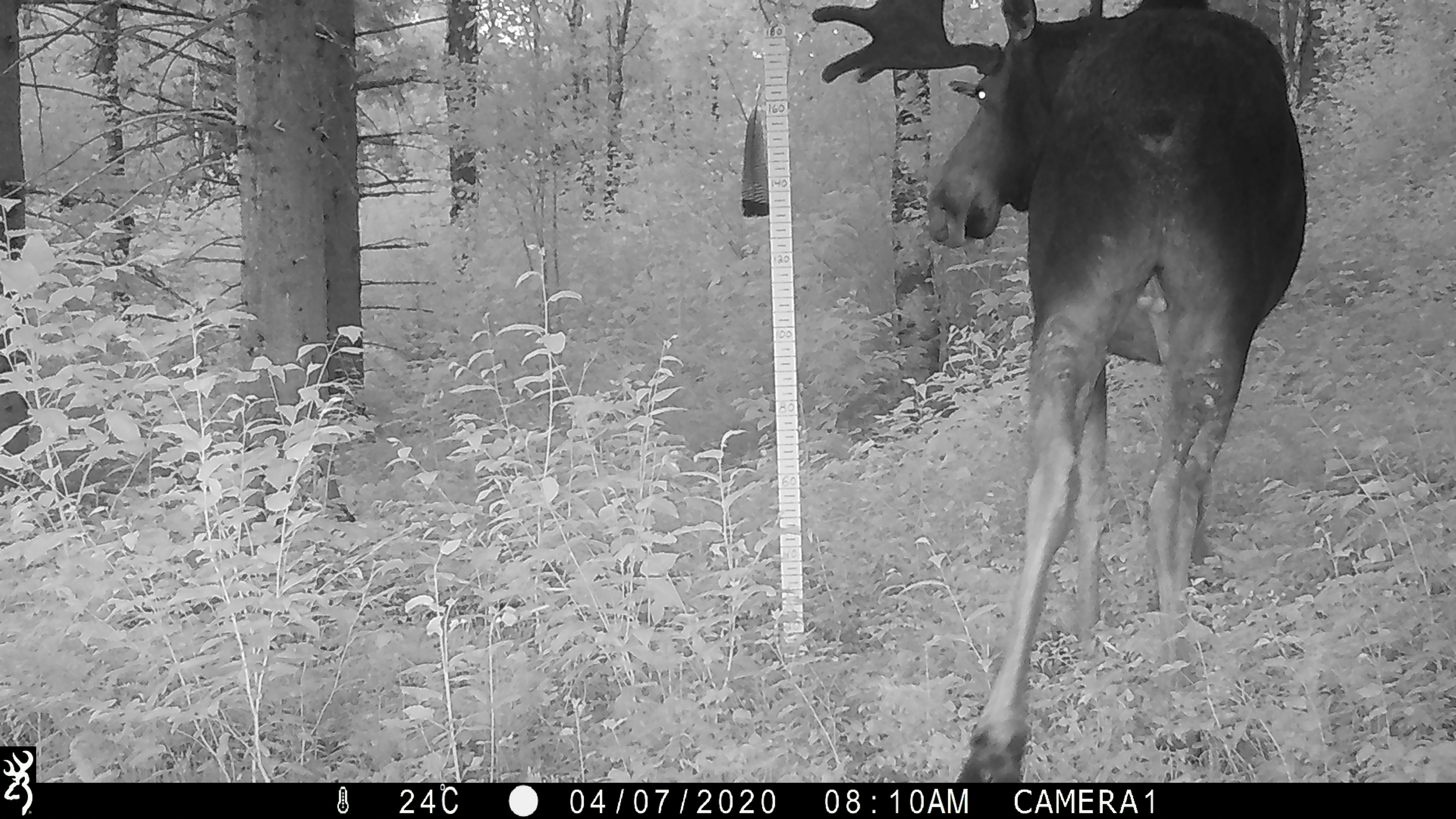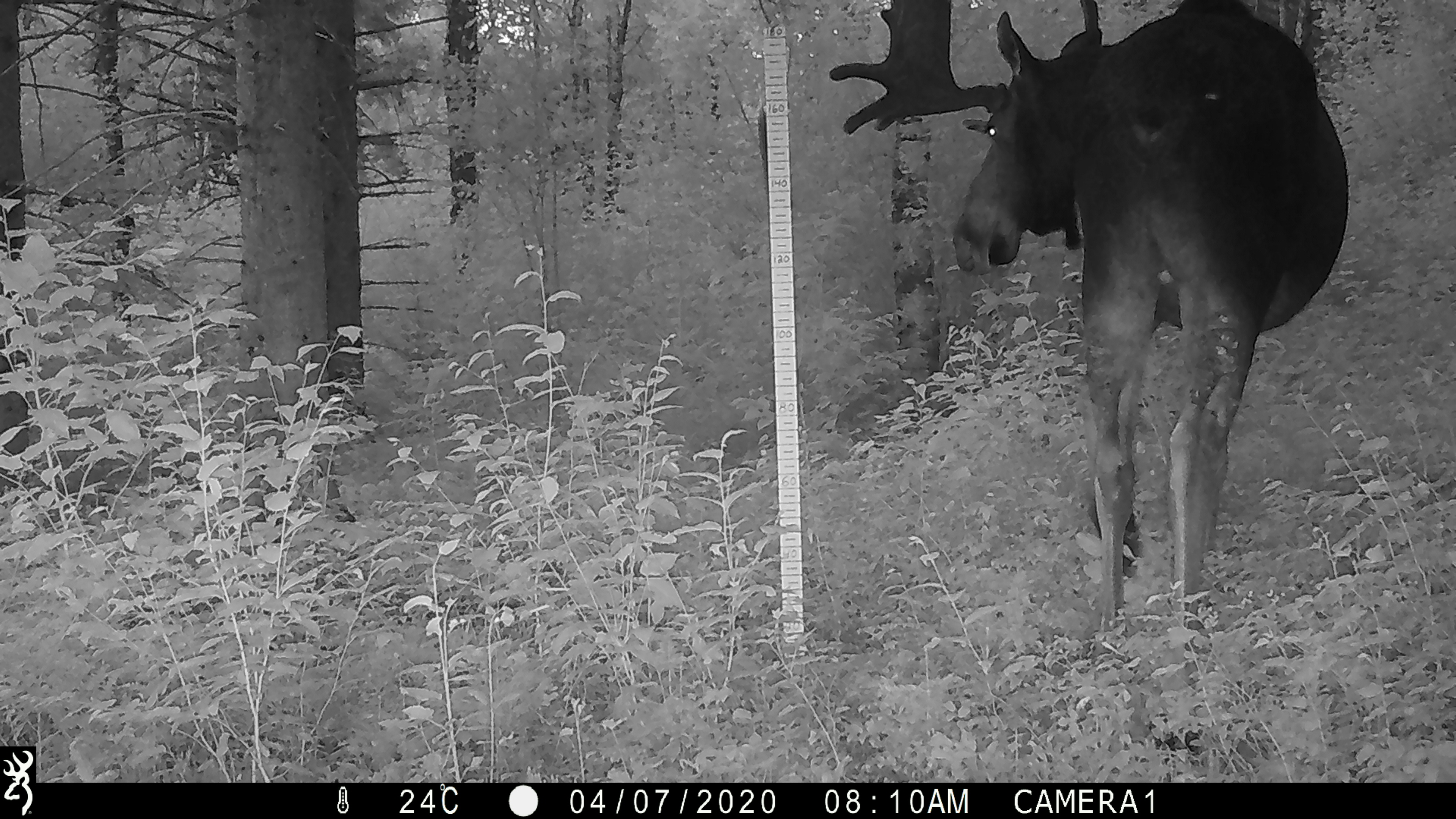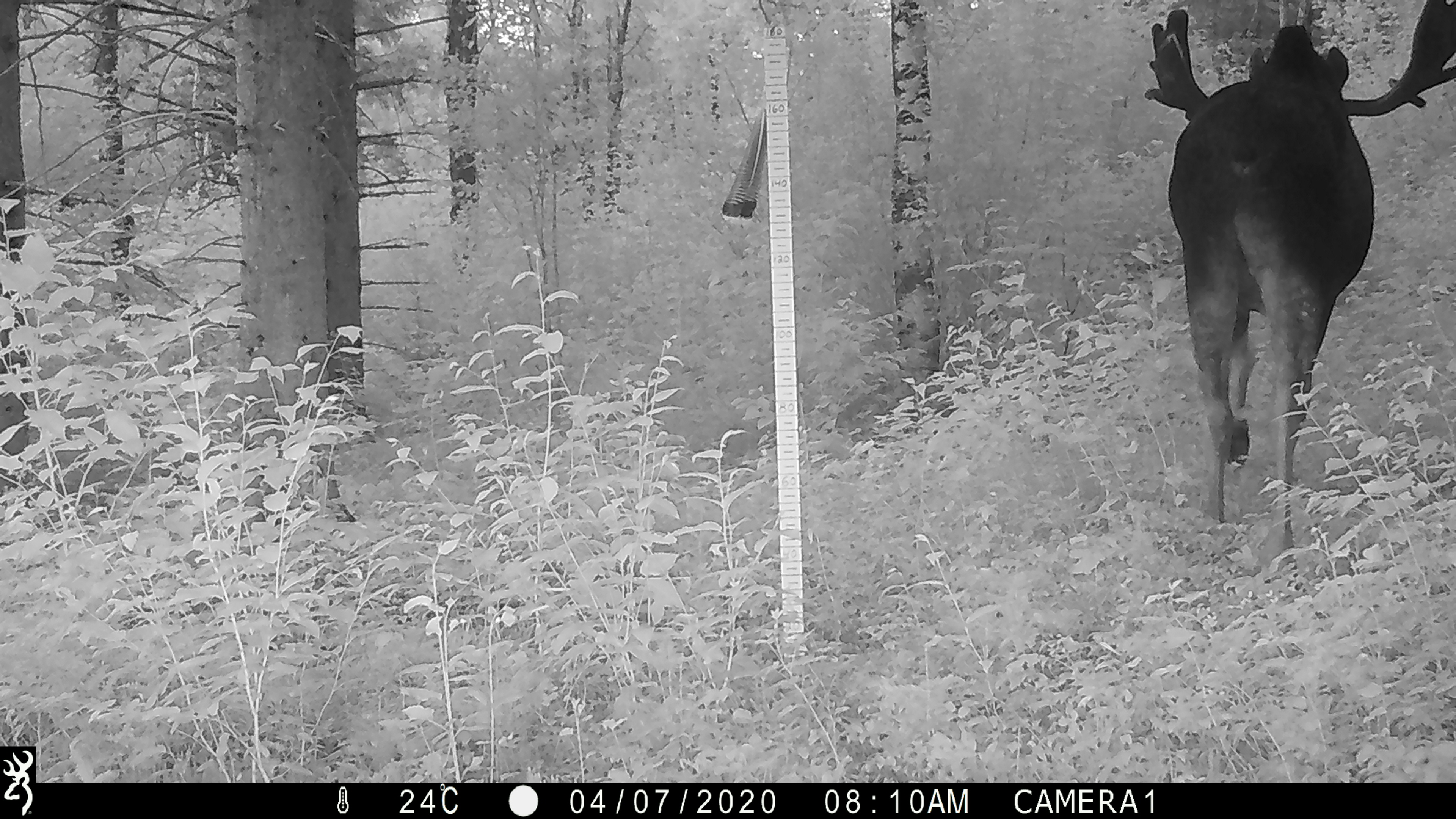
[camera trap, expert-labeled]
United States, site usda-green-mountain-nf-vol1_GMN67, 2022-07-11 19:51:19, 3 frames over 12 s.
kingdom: Animalia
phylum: Chordata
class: Mammalia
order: Artiodactyla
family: Cervidae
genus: Alces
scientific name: Alces alces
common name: moose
Moose (Alces alces).